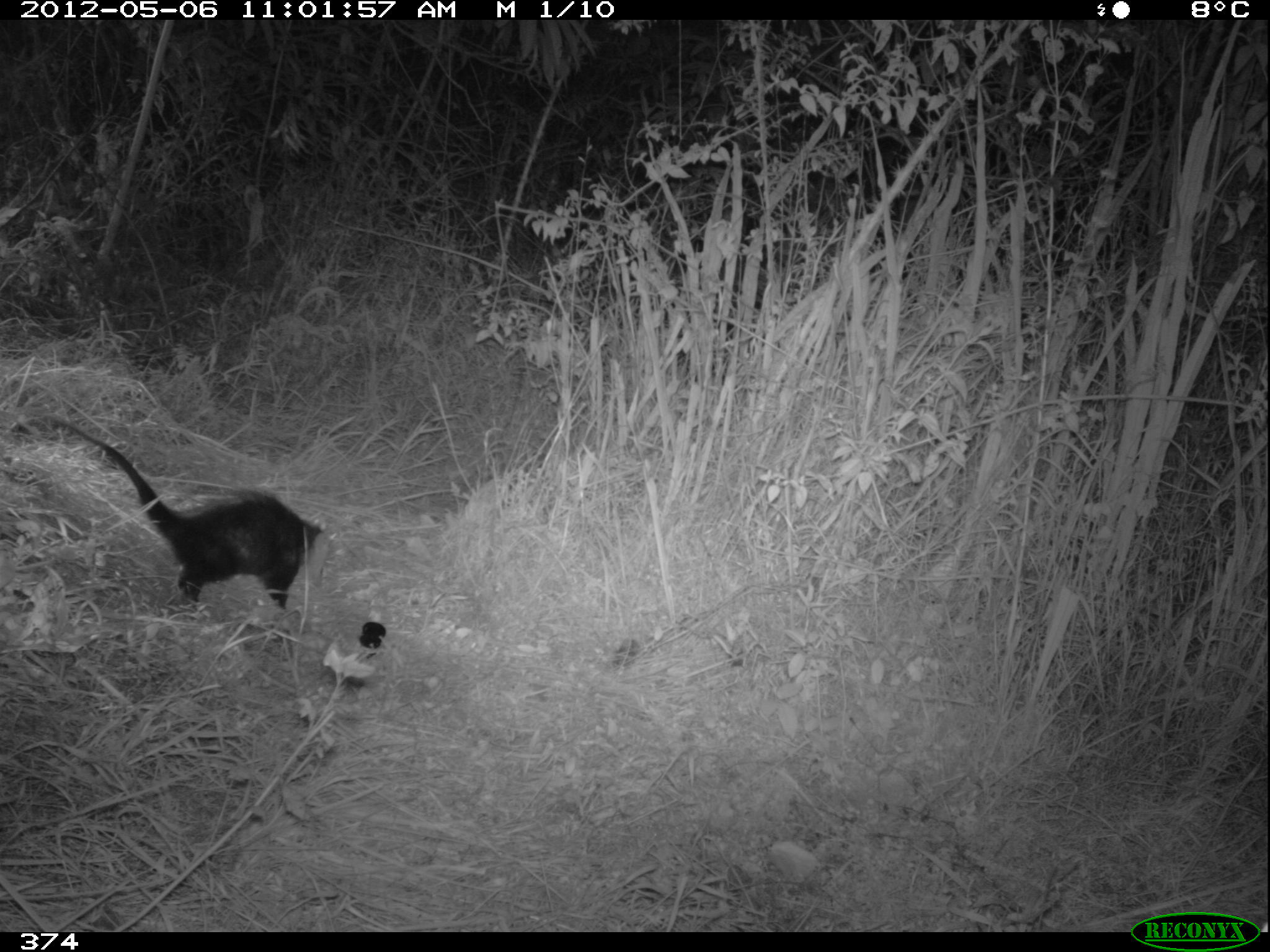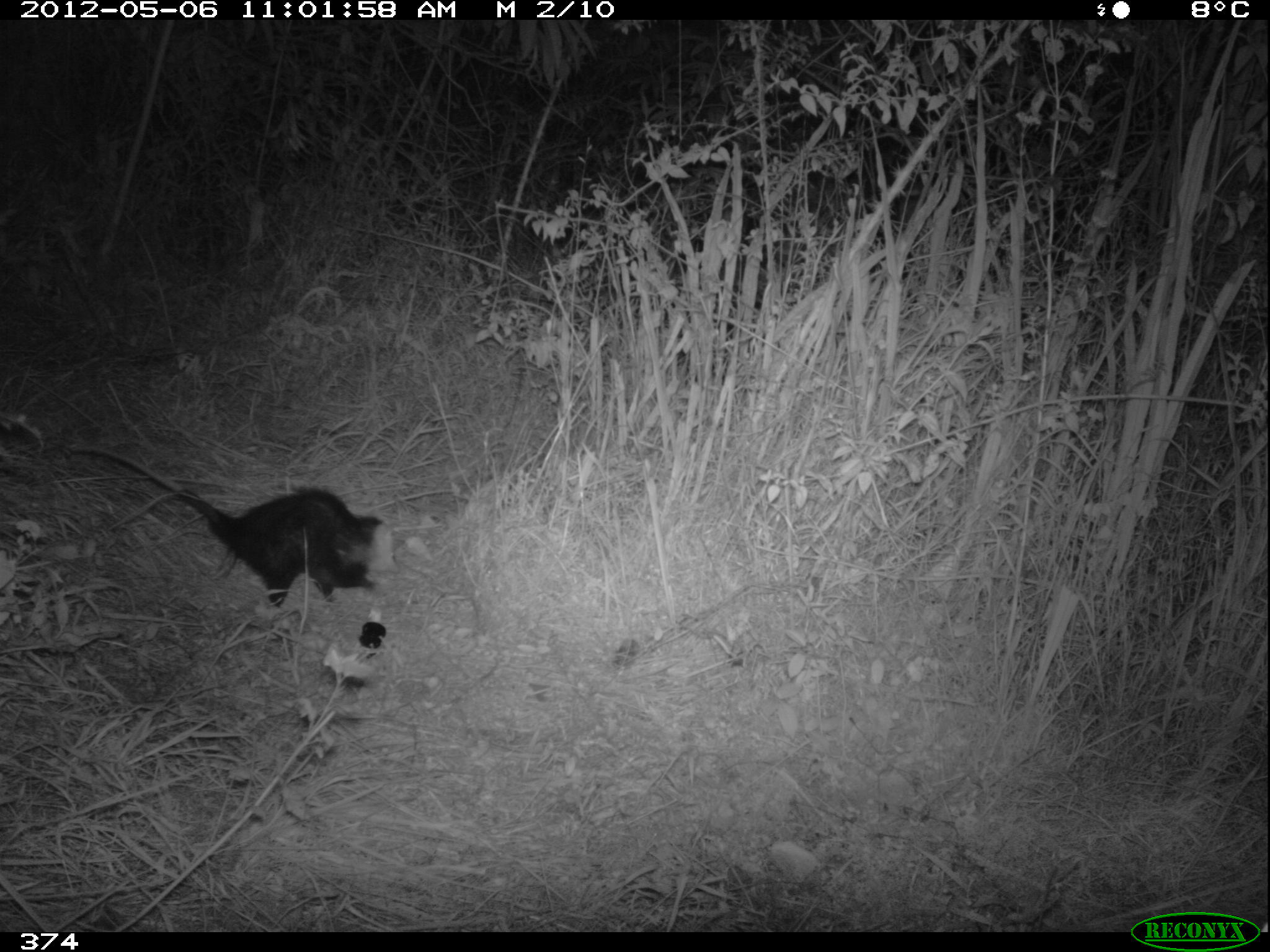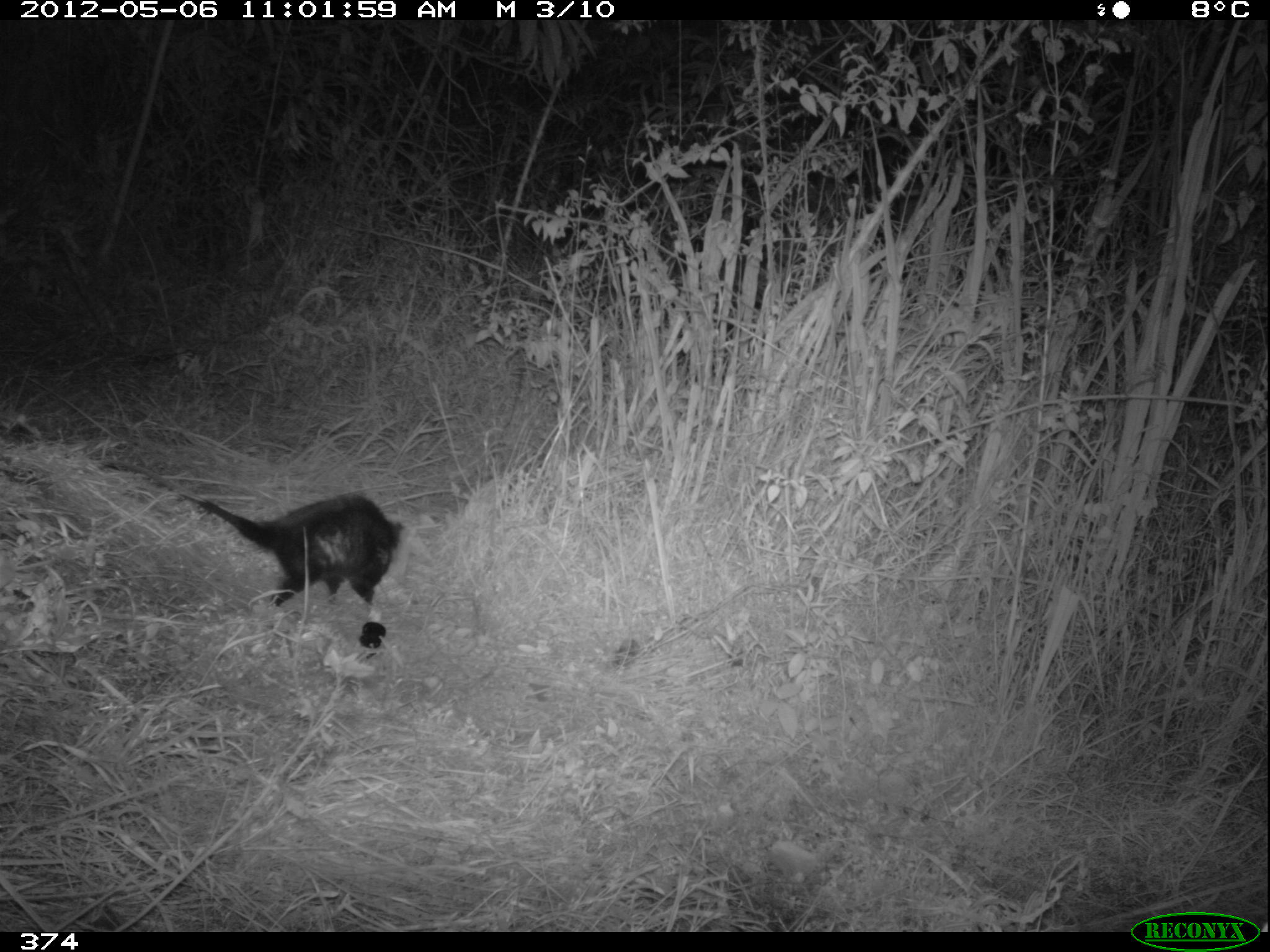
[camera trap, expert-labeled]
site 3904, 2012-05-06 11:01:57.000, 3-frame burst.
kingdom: Animalia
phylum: Chordata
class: Mammalia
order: Didelphimorphia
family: Didelphidae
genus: Didelphis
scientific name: Didelphis pernigra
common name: andean white-eared opossum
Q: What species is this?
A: Didelphis pernigra (andean white-eared opossum).